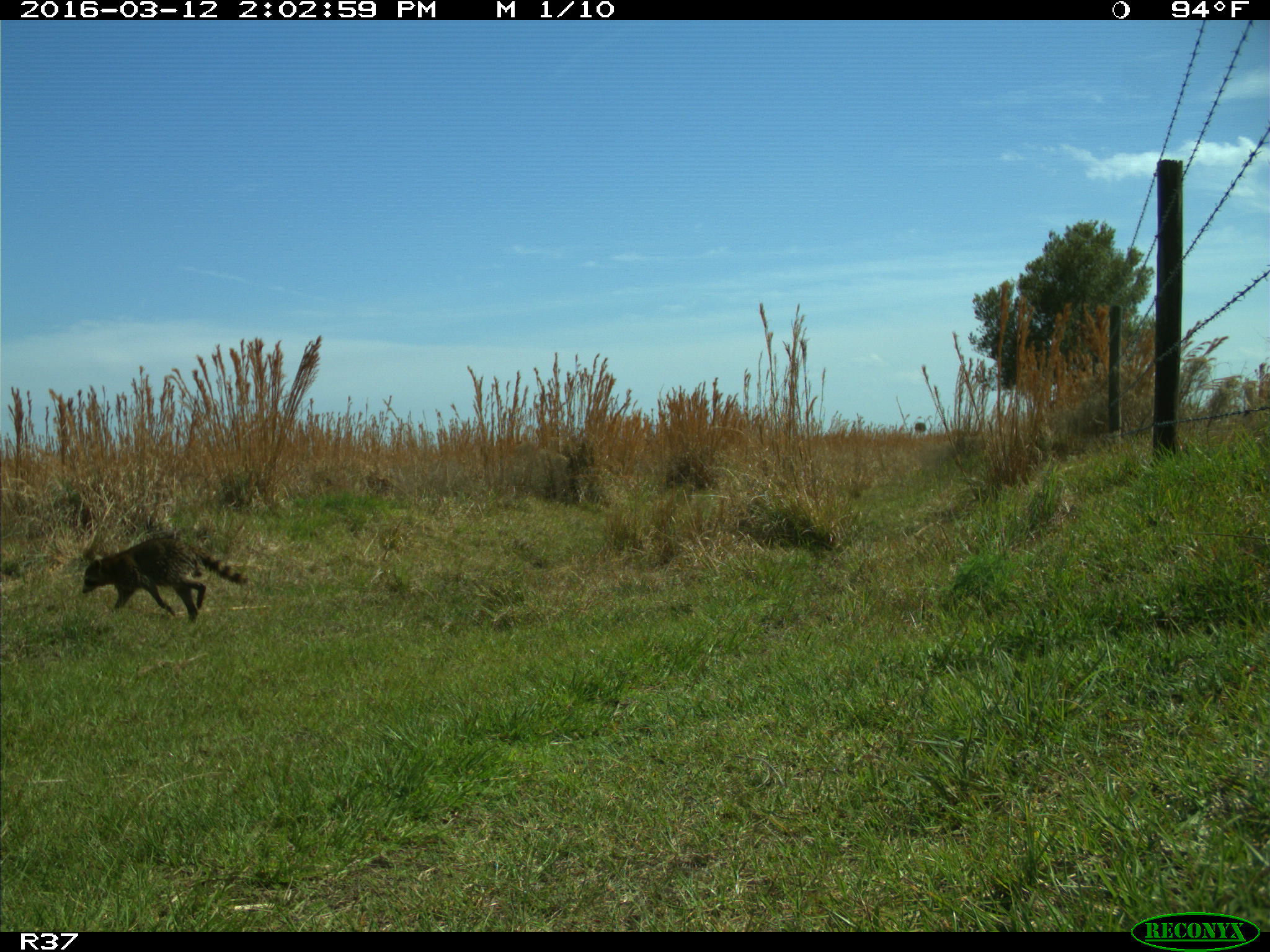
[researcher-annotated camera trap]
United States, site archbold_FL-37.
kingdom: Animalia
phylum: Chordata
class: Mammalia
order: Carnivora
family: Procyonidae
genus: Procyon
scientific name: Procyon lotor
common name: common raccoon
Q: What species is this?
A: Procyon lotor (common raccoon).